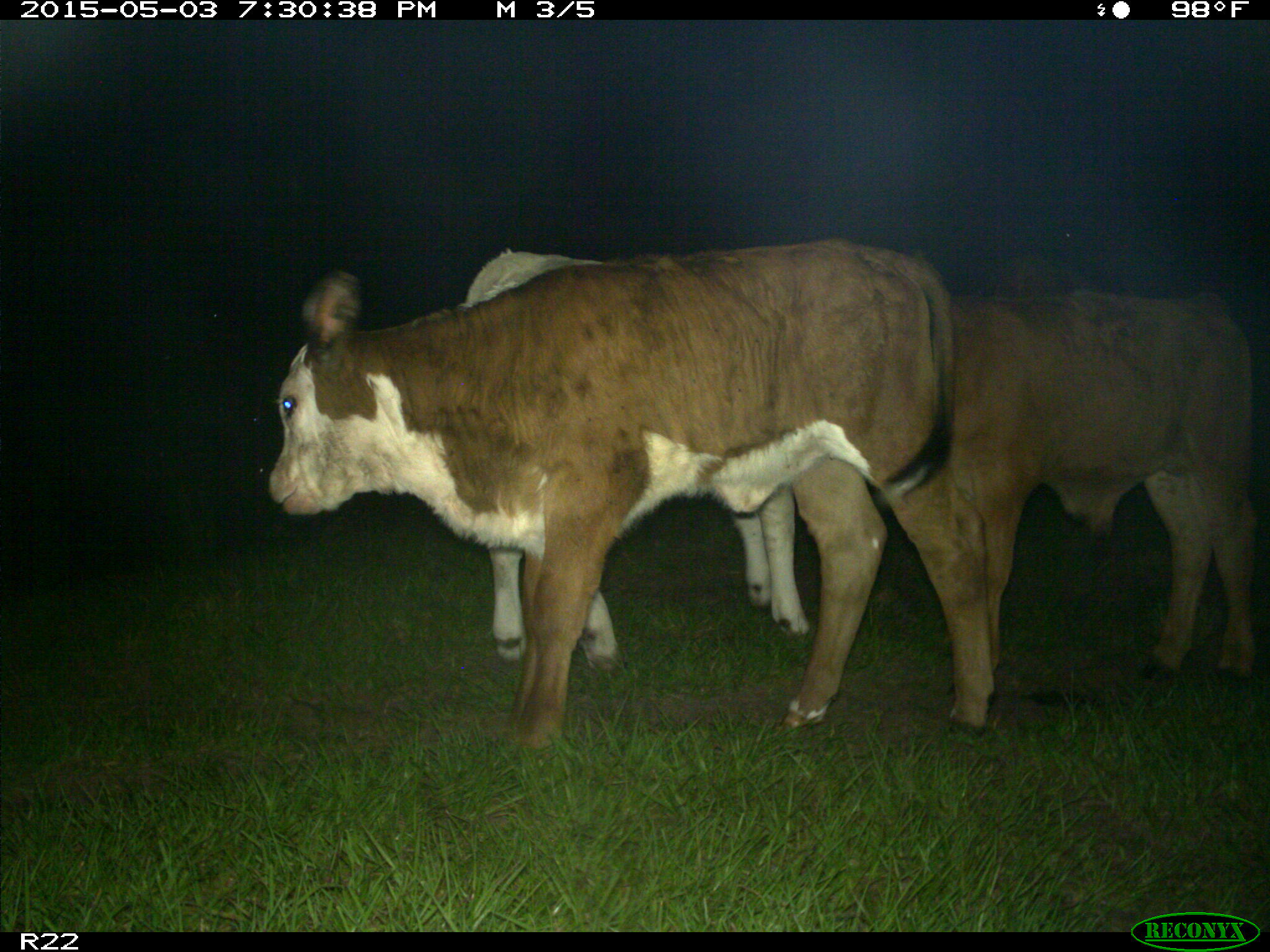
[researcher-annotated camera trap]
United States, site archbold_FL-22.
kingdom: Animalia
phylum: Chordata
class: Mammalia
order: Artiodactyla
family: Bovidae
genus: Bos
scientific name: Bos taurus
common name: domestic cow